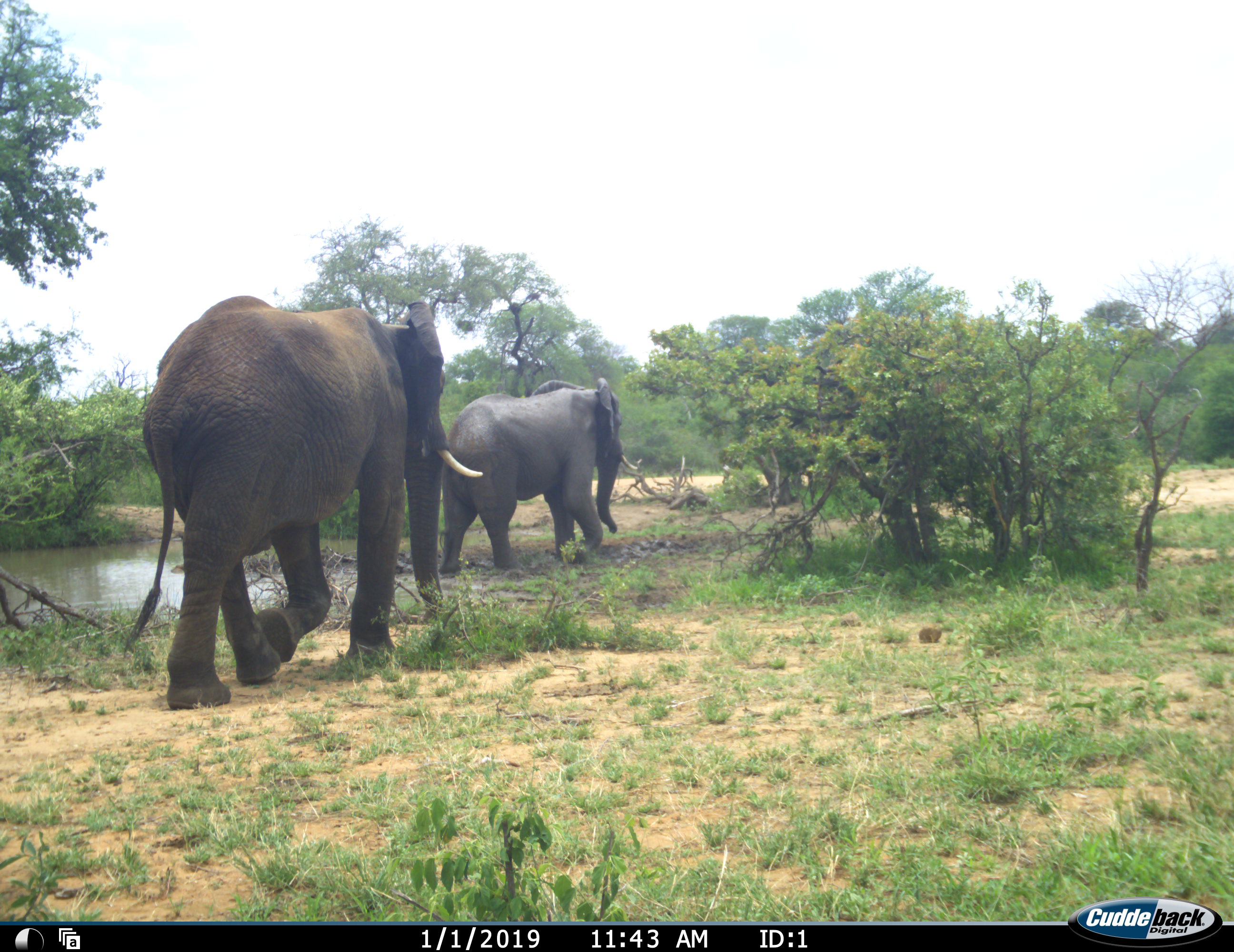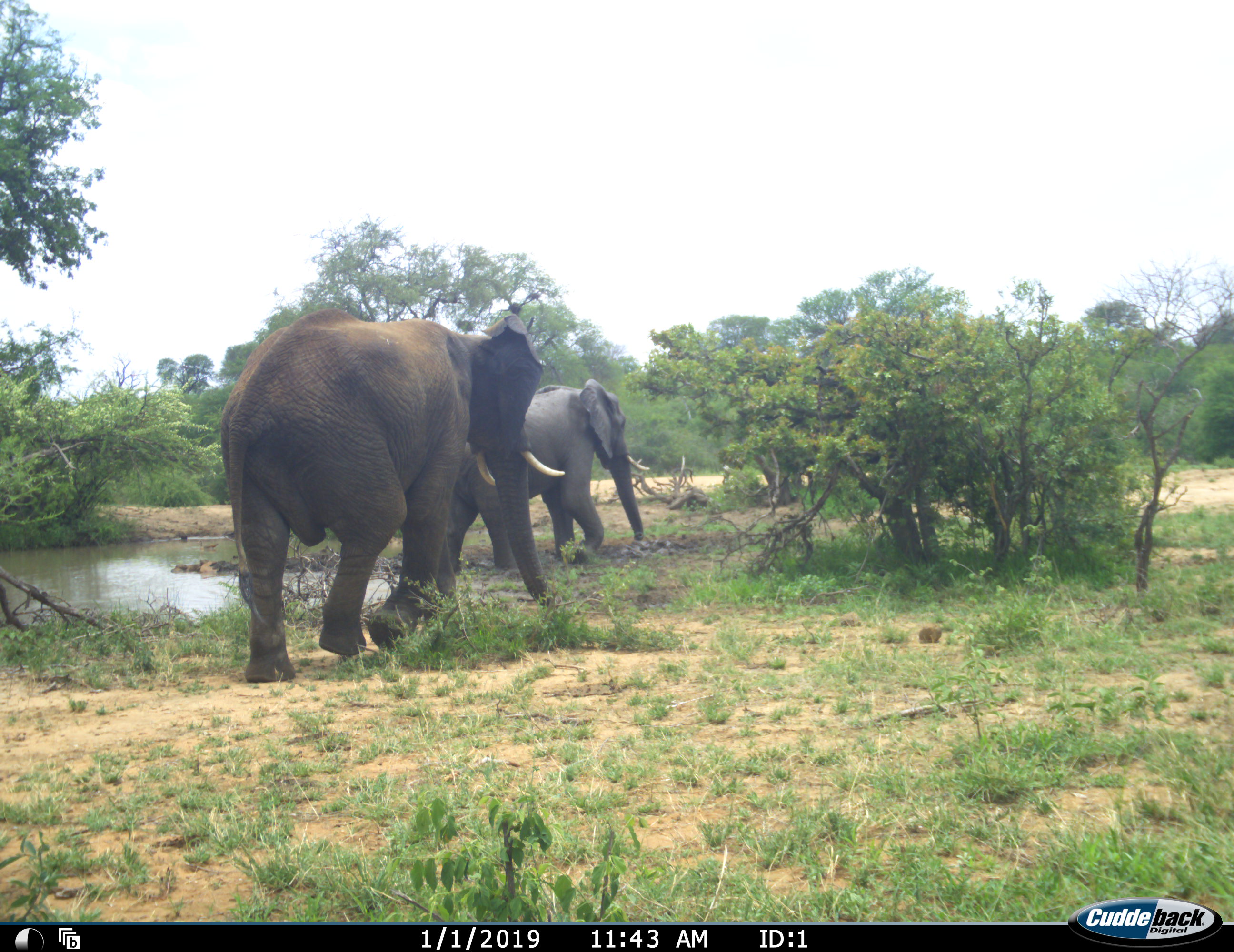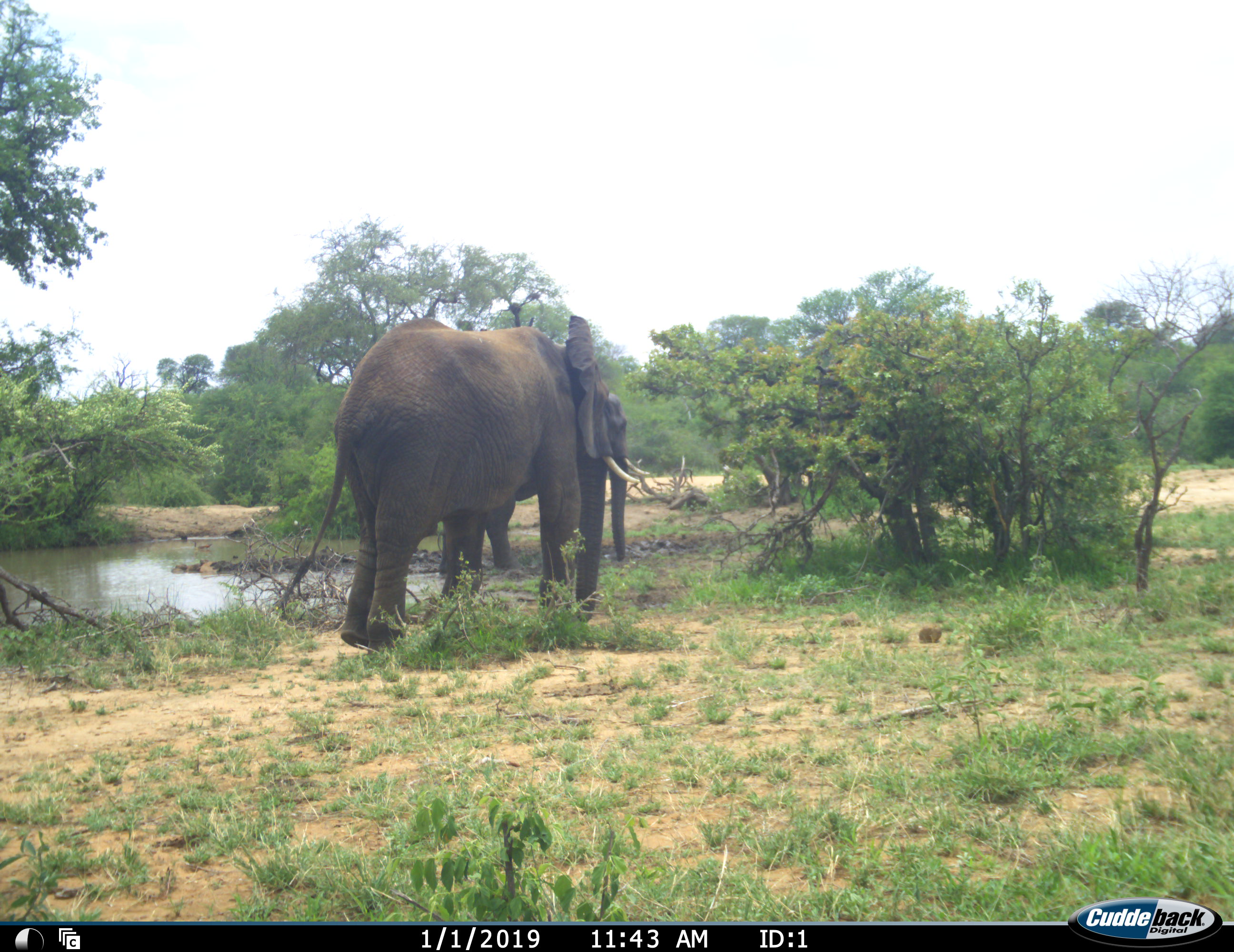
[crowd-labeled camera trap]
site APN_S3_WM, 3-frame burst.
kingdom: Animalia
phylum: Chordata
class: Mammalia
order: Proboscidea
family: Elephantidae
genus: Loxodonta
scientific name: Loxodonta africana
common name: african bush elephant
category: elephant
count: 2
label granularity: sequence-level